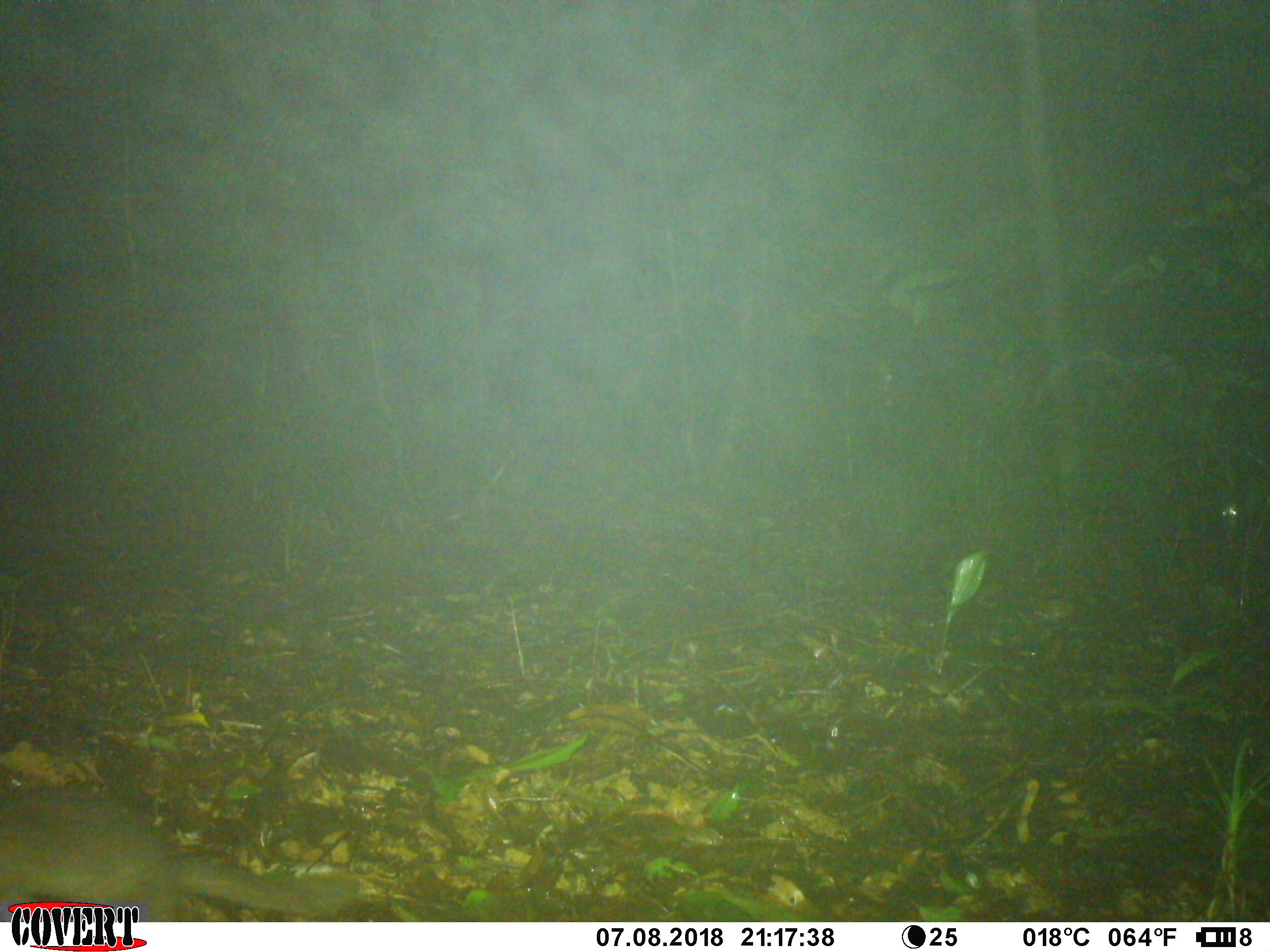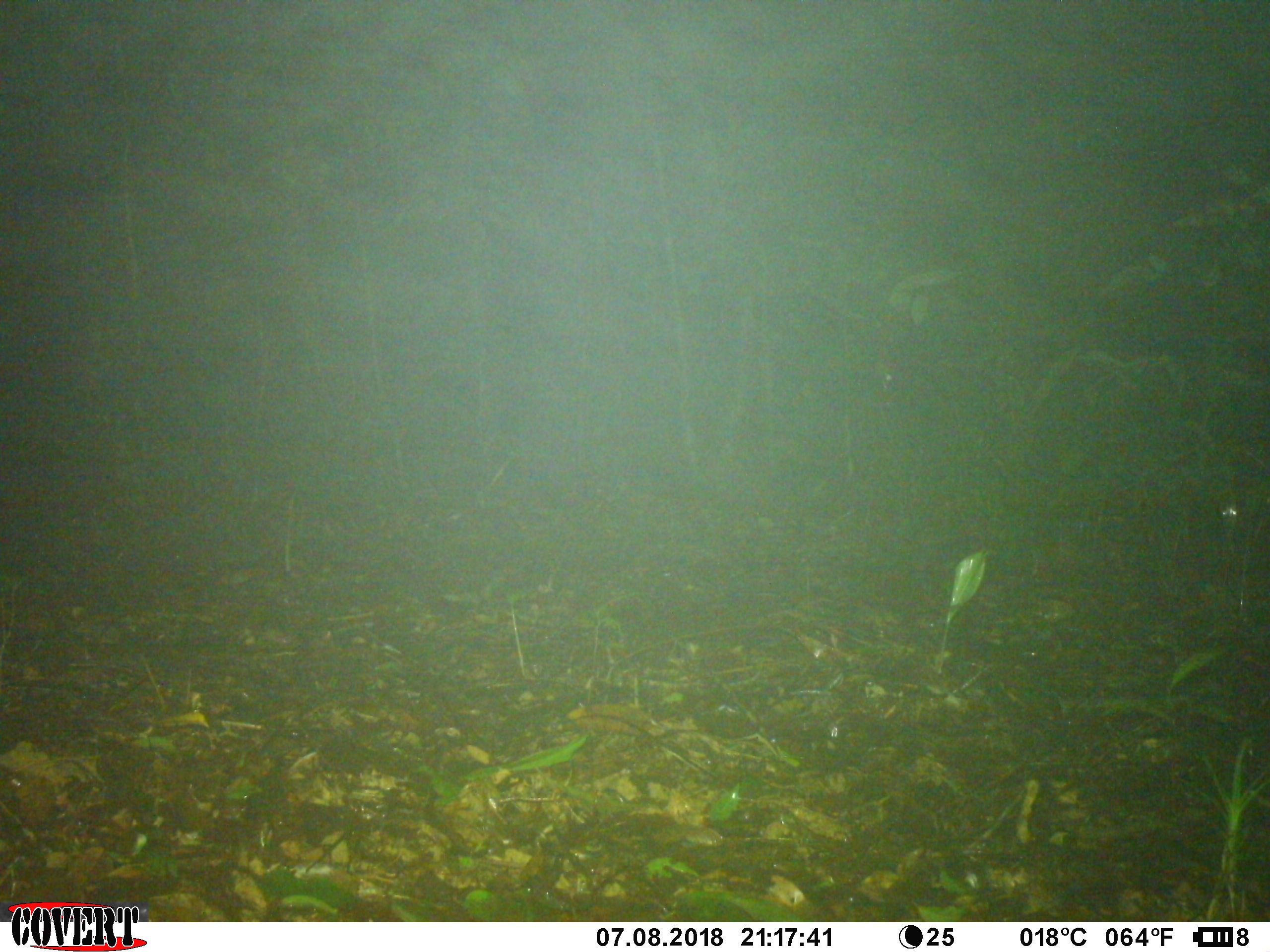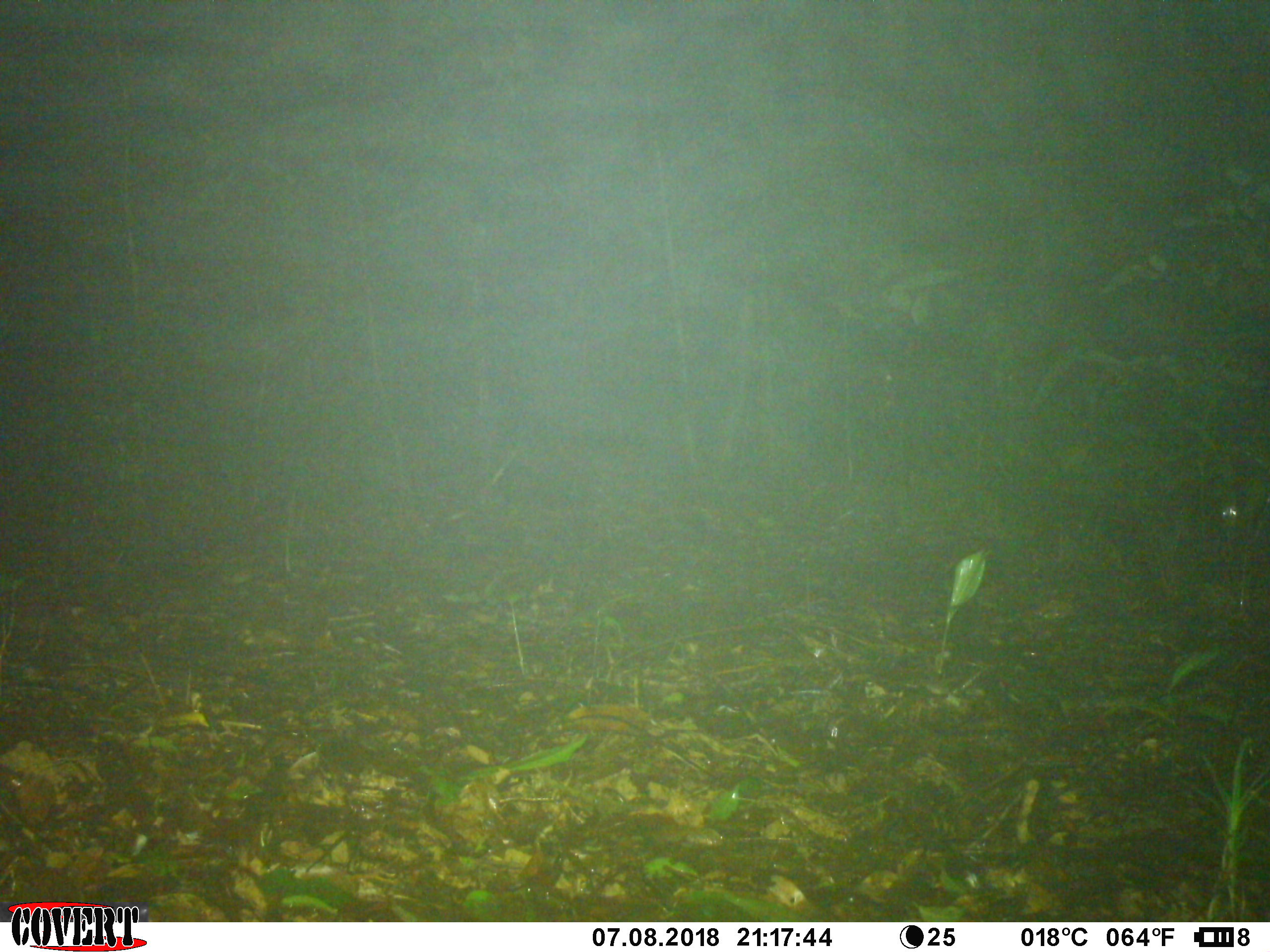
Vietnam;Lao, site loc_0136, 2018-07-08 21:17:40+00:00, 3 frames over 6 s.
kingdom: Animalia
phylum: Chordata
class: Mammalia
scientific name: Mammalia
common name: mammal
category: unidentified small mammal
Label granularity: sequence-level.